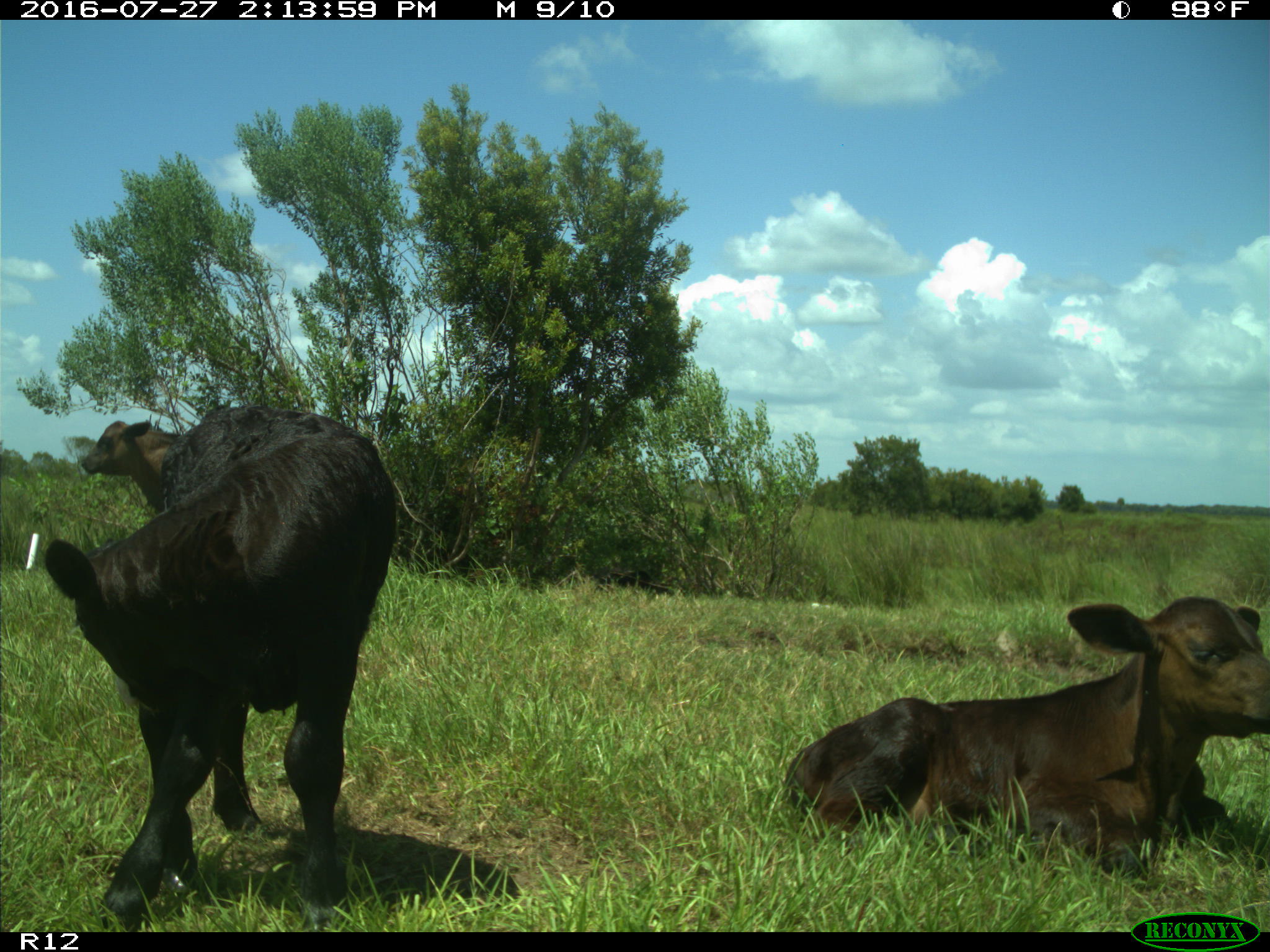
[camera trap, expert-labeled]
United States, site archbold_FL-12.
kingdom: Animalia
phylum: Chordata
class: Mammalia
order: Artiodactyla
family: Bovidae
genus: Bos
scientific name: Bos taurus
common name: domestic cow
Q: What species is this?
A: Bos taurus (domestic cow).